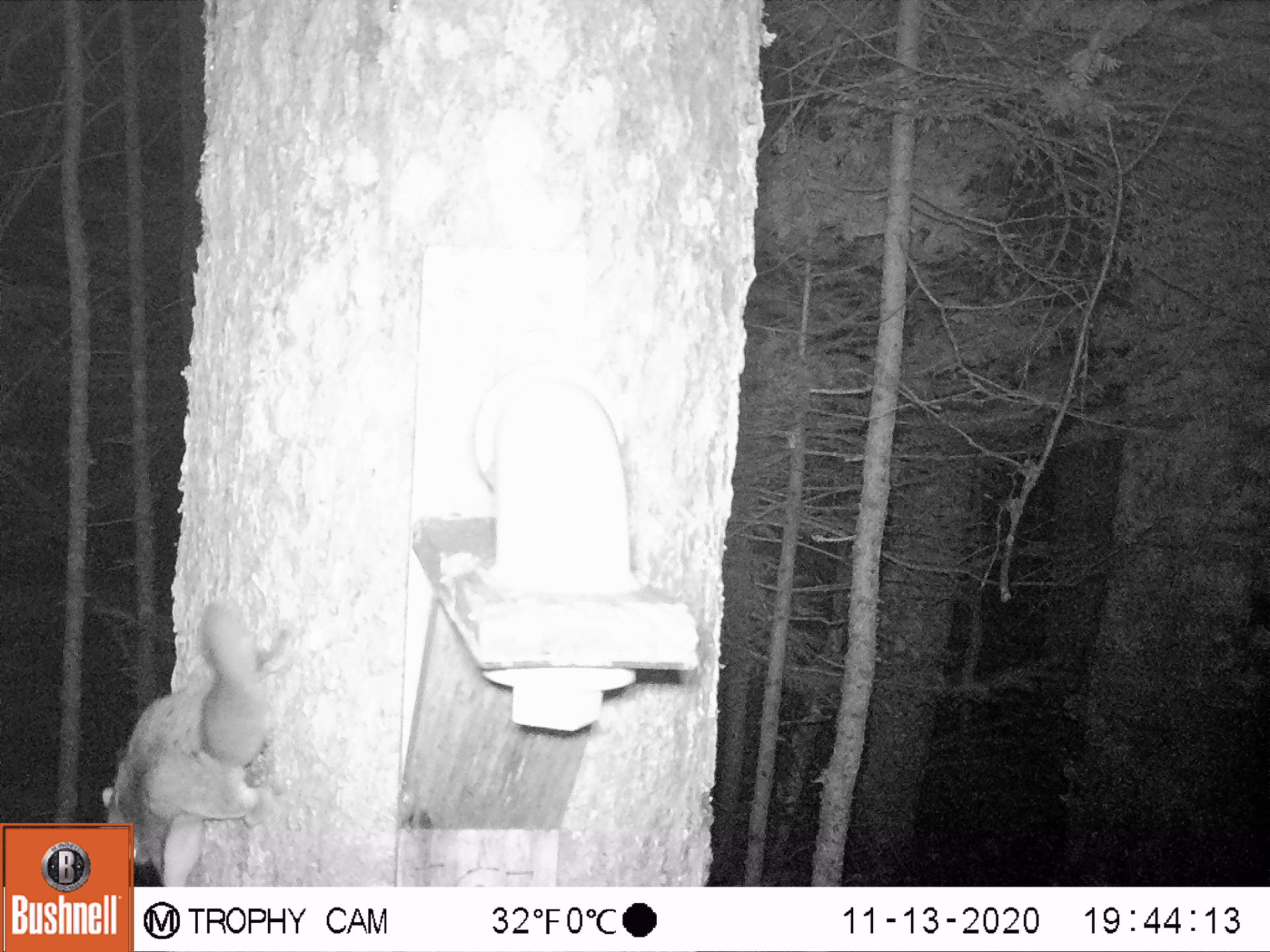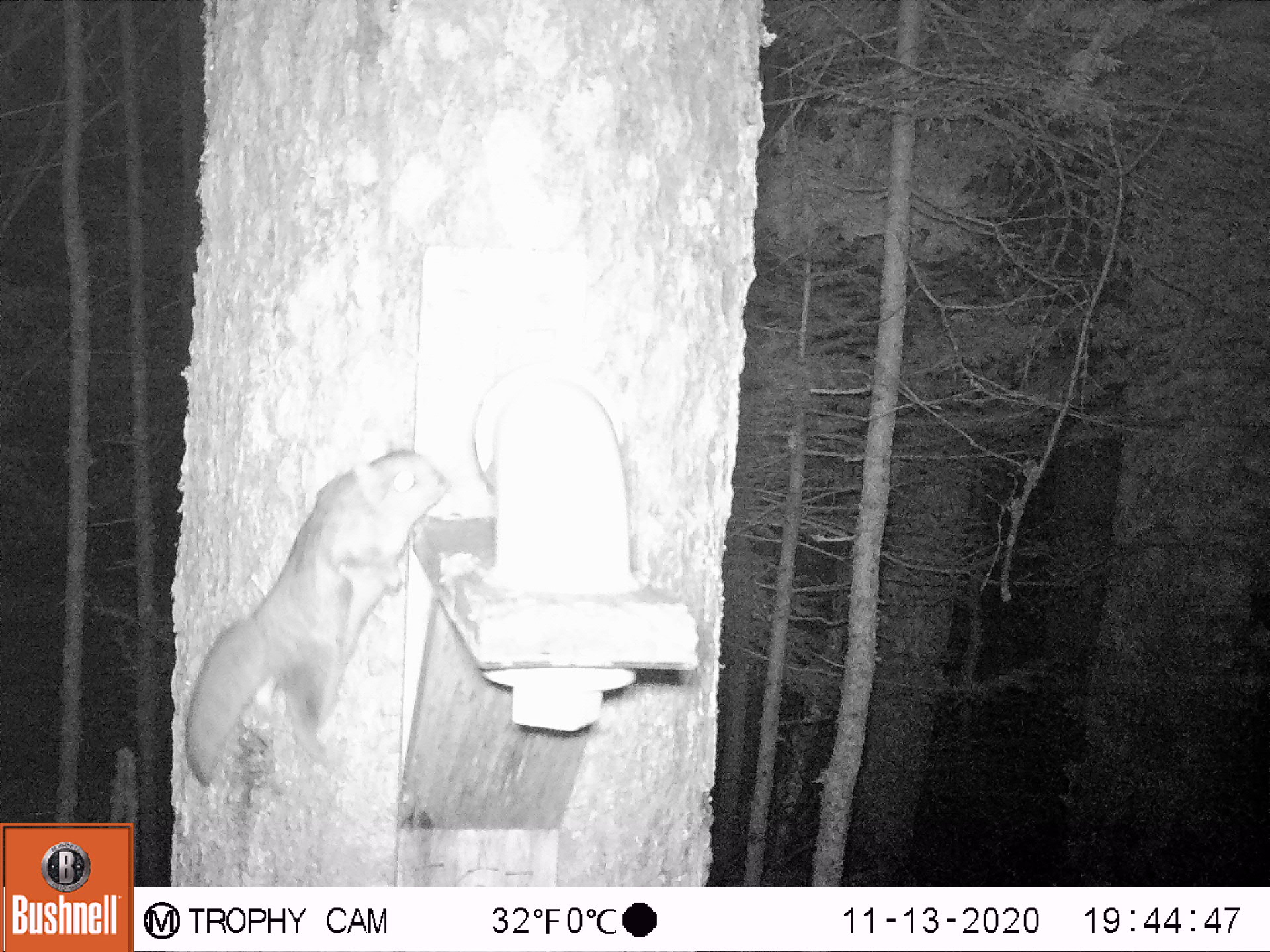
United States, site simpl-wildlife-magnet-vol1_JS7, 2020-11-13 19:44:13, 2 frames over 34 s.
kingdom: Animalia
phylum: Chordata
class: Mammalia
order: Rodentia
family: Sciuridae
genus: Glaucomys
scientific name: Glaucomys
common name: flying squirrel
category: flying squirrel sp.